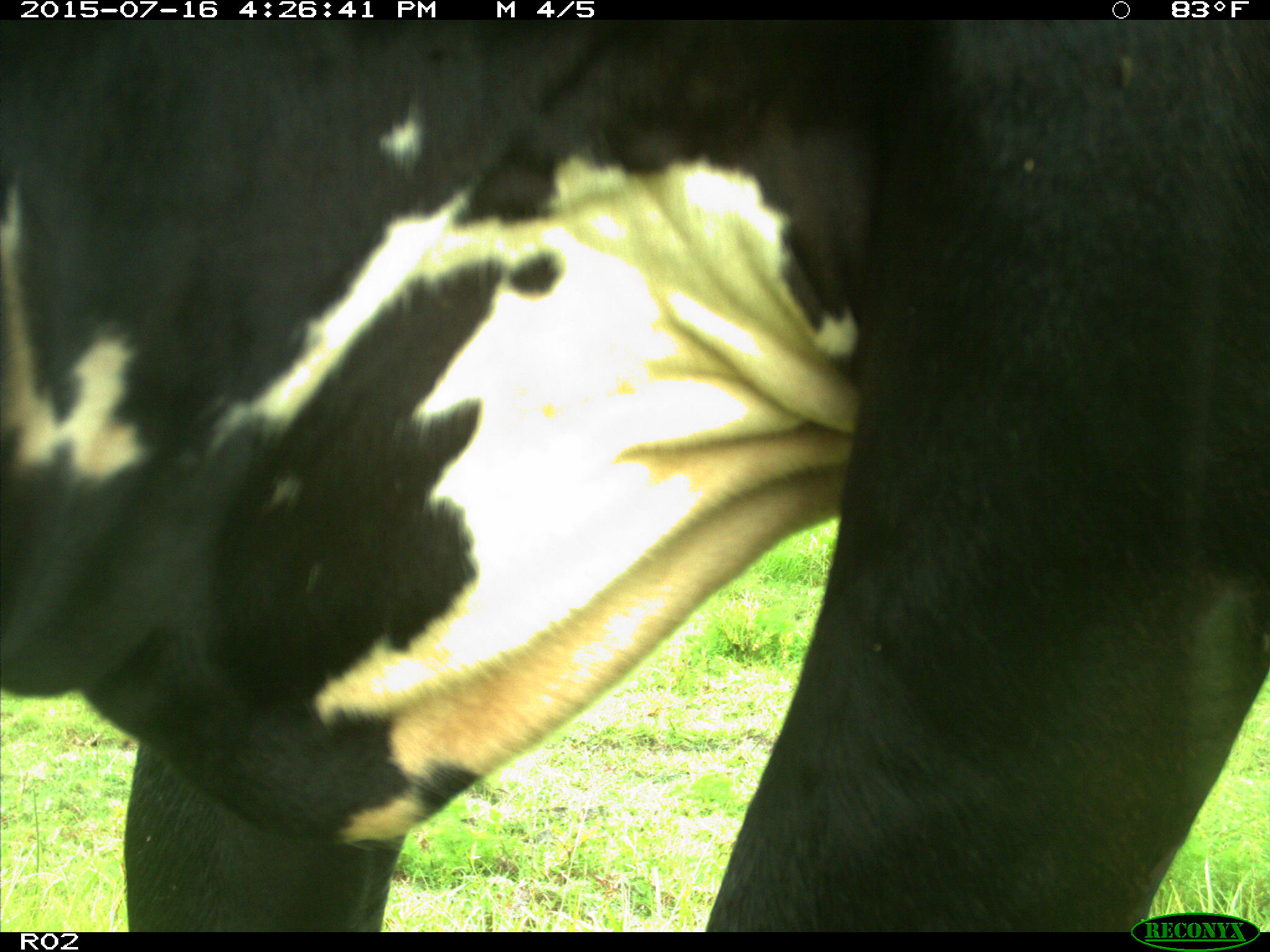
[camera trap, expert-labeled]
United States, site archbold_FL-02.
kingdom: Animalia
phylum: Chordata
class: Mammalia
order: Artiodactyla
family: Bovidae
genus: Bos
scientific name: Bos taurus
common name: domestic cow